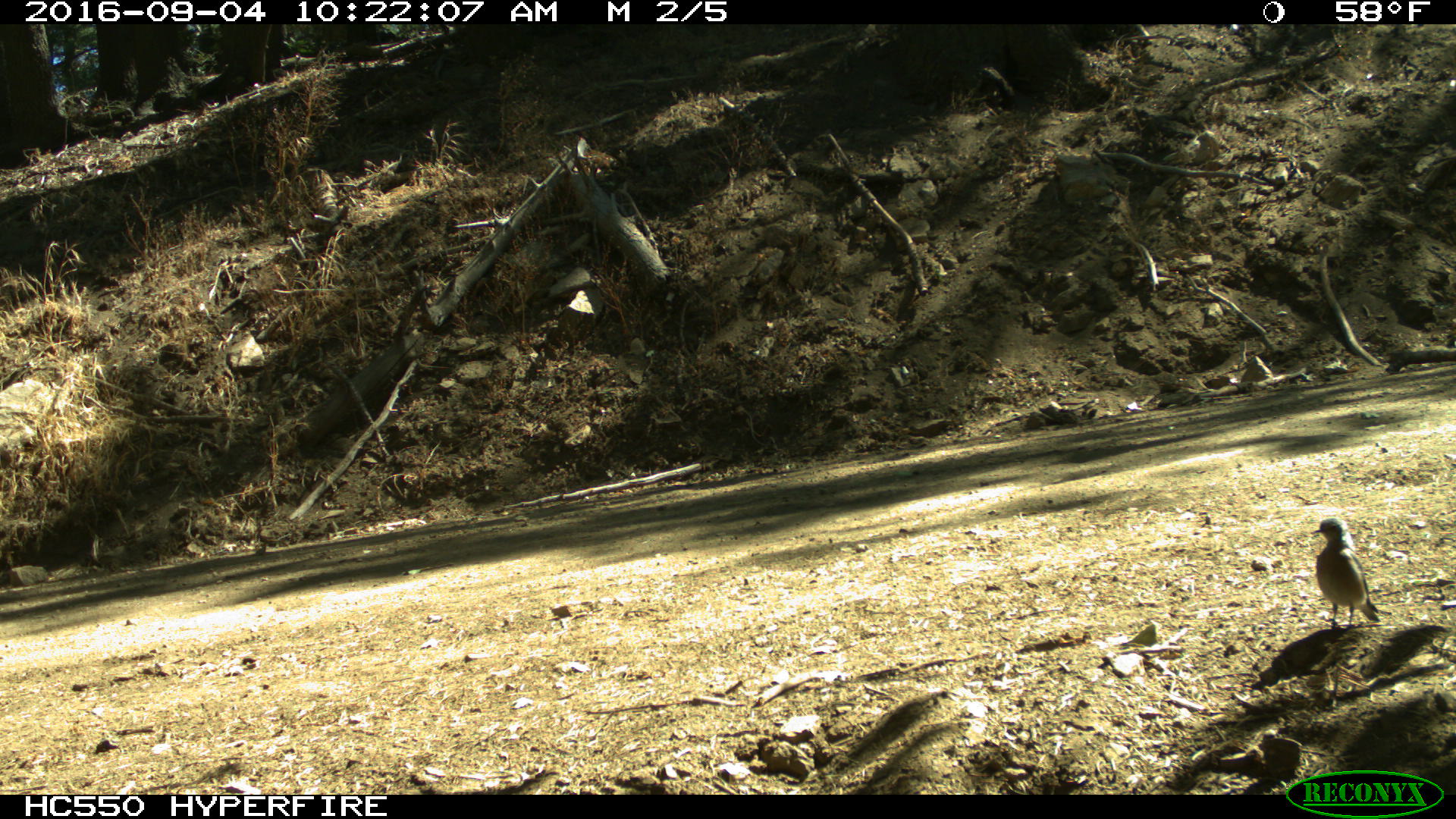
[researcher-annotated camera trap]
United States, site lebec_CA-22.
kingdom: Animalia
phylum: Chordata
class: Aves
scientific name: Aves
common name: birds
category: unidentified bird